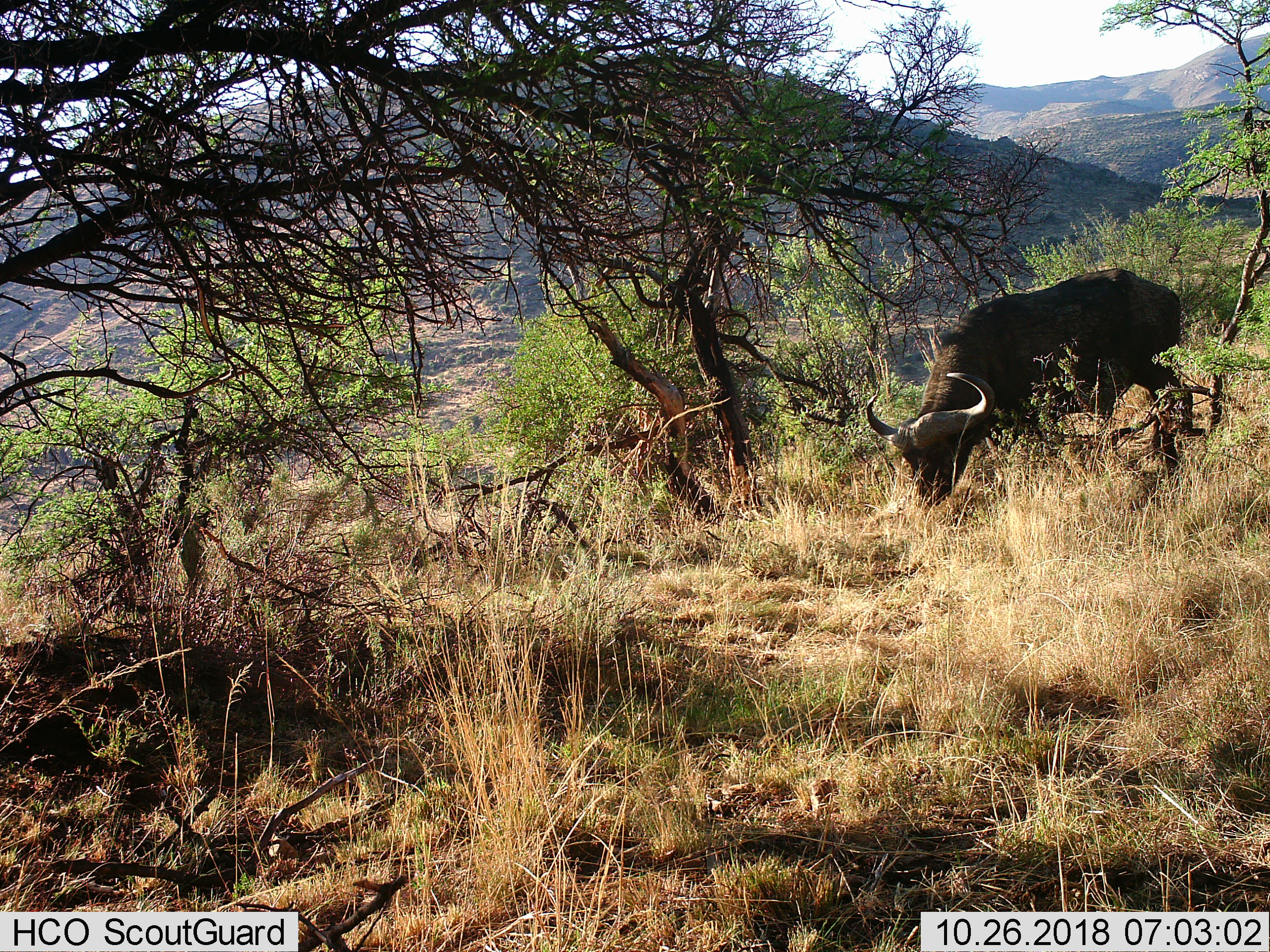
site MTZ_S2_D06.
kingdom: Animalia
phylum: Chordata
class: Mammalia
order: Artiodactyla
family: Bovidae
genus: Syncerus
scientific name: Syncerus caffer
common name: african buffalo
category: buffalo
Buffalo (african buffalo) (Syncerus caffer), count 1. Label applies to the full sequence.